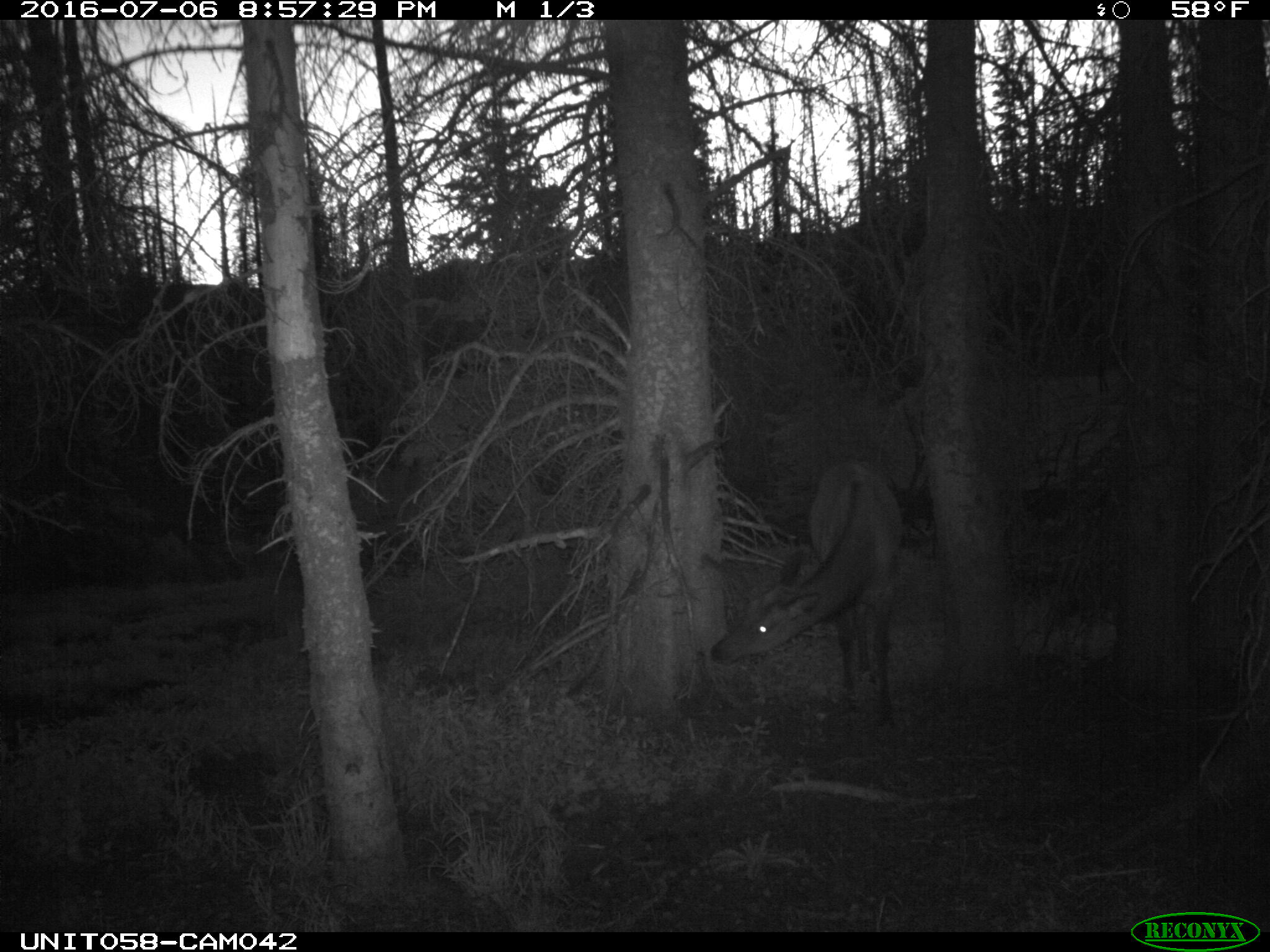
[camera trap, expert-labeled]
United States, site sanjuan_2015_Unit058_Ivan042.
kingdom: Animalia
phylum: Chordata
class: Mammalia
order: Artiodactyla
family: Cervidae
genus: Cervus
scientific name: Cervus elaphus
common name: red deer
Cervus elaphus (red deer).